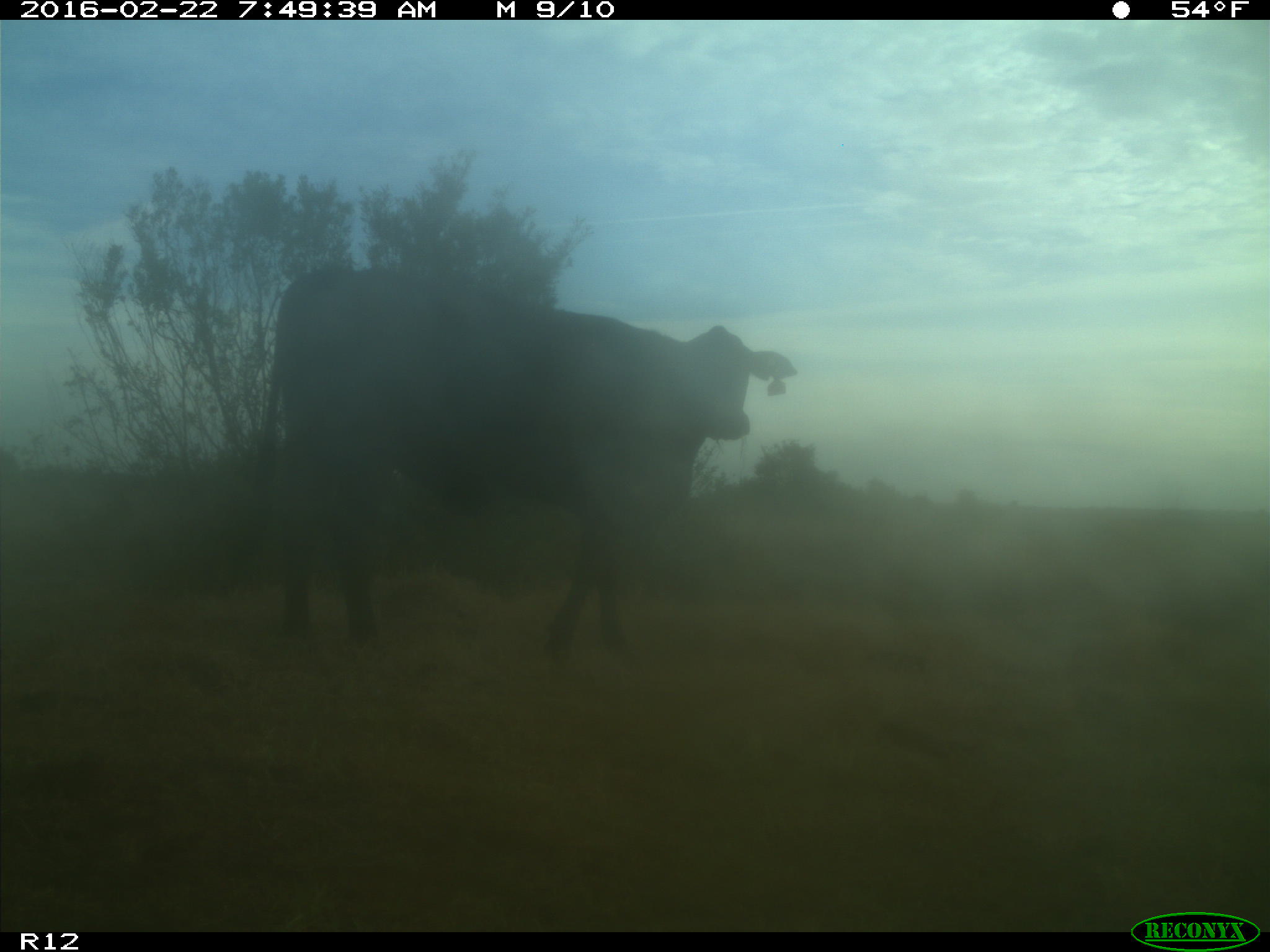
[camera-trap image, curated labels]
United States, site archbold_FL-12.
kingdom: Animalia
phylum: Chordata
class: Mammalia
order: Artiodactyla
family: Bovidae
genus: Bos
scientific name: Bos taurus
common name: domestic cow